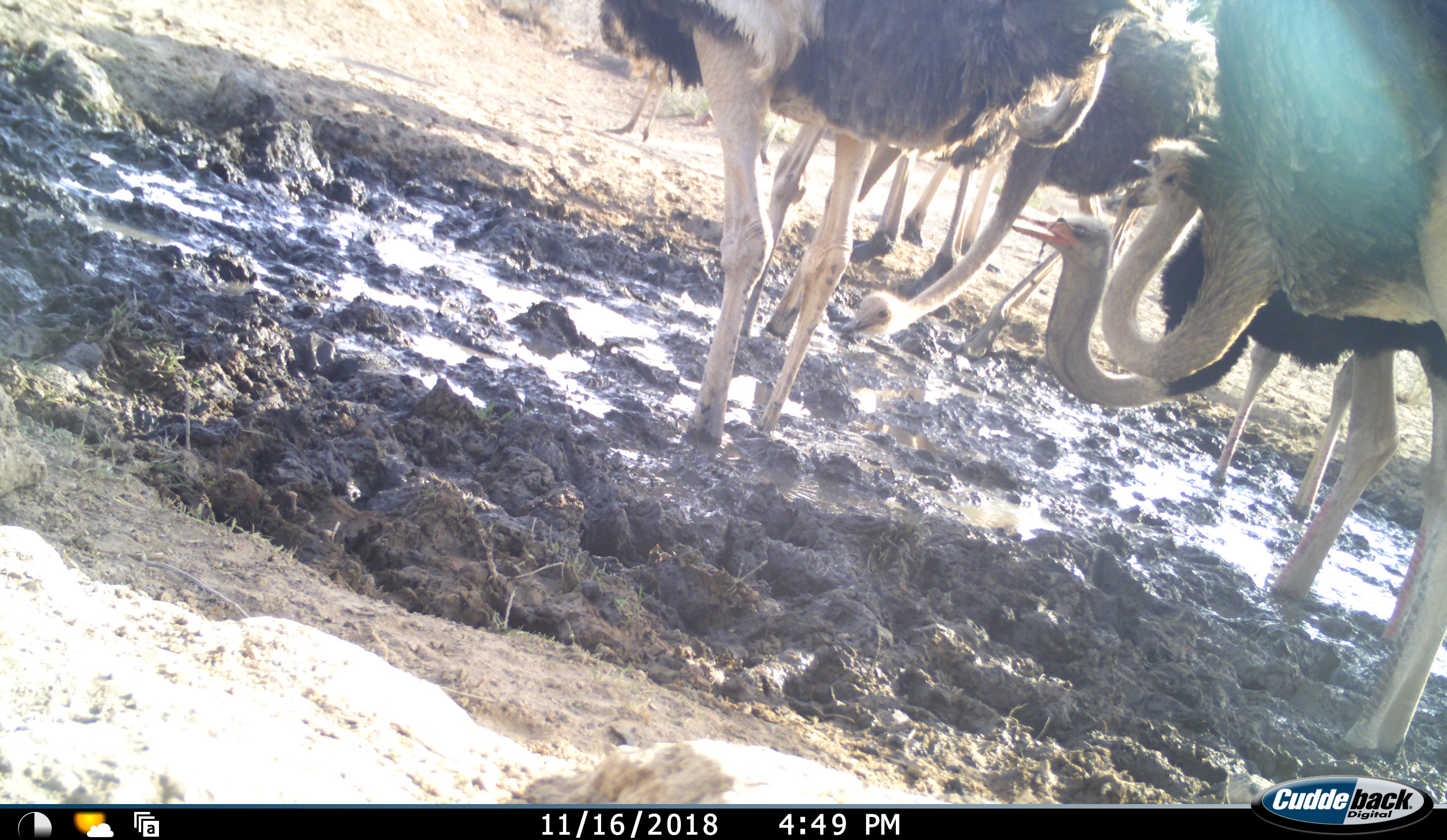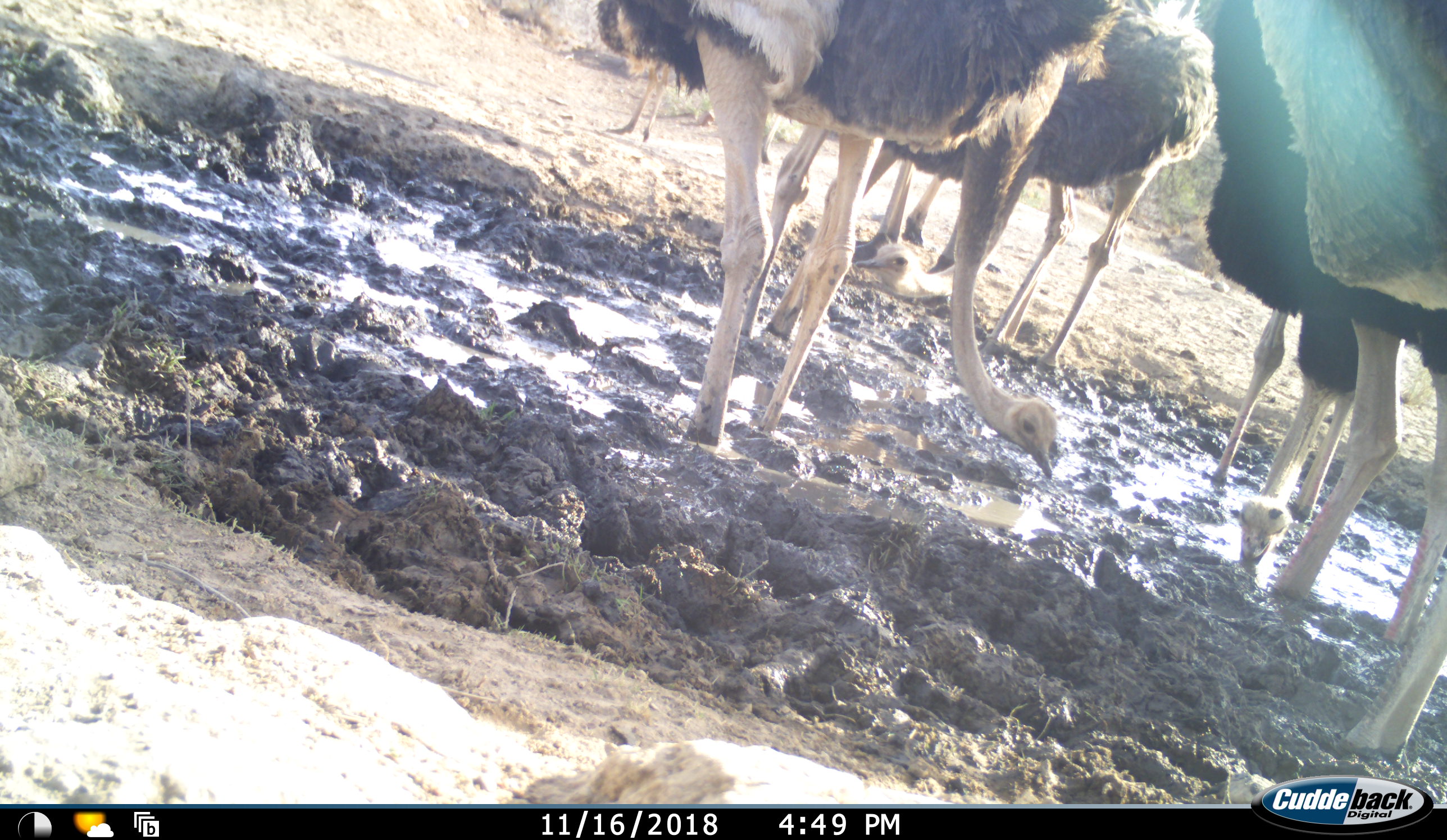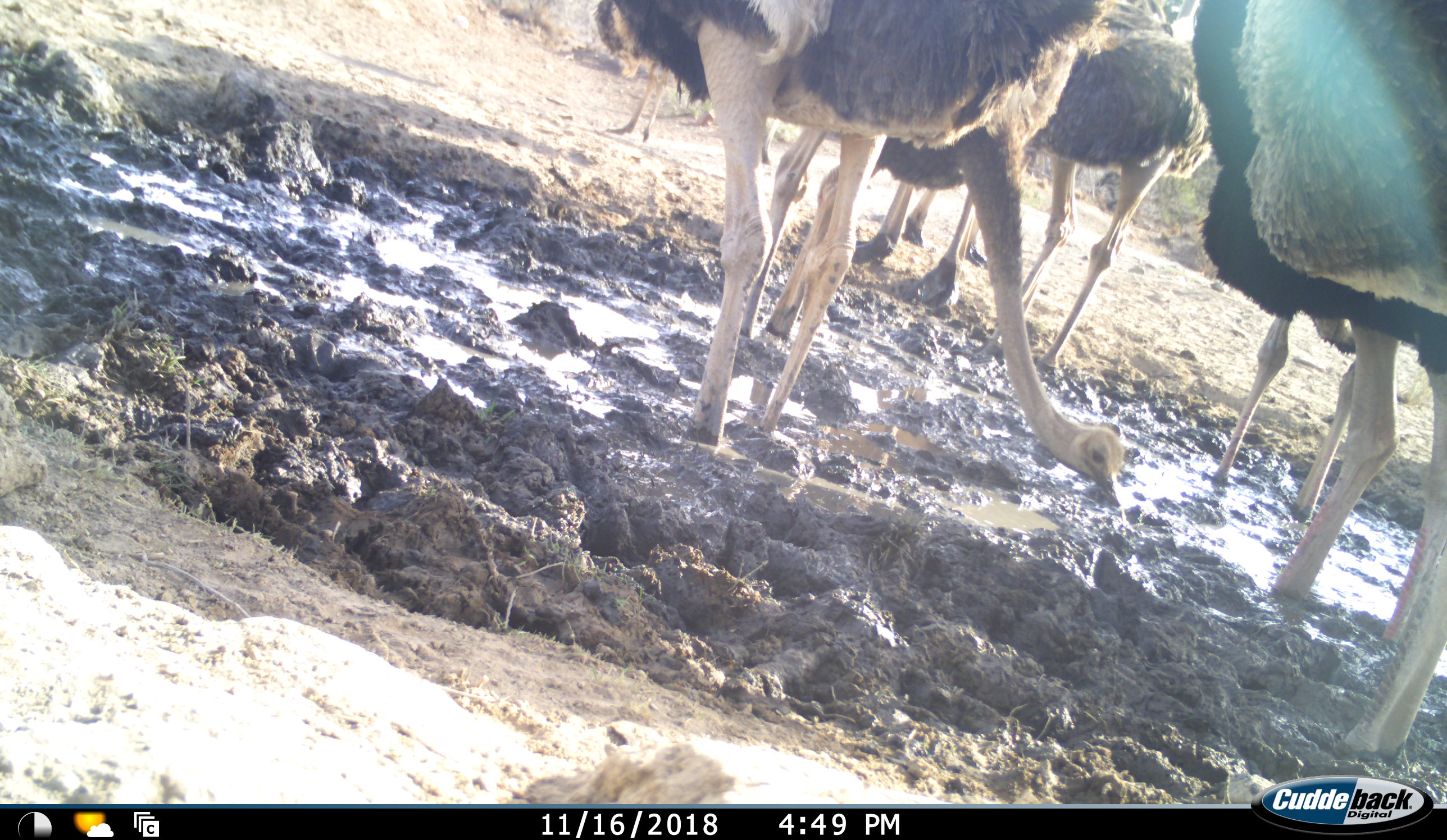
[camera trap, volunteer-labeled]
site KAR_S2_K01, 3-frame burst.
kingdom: Animalia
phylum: Chordata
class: Aves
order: Struthioniformes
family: Struthionidae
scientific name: Struthionidae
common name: ostrich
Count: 10.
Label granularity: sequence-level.